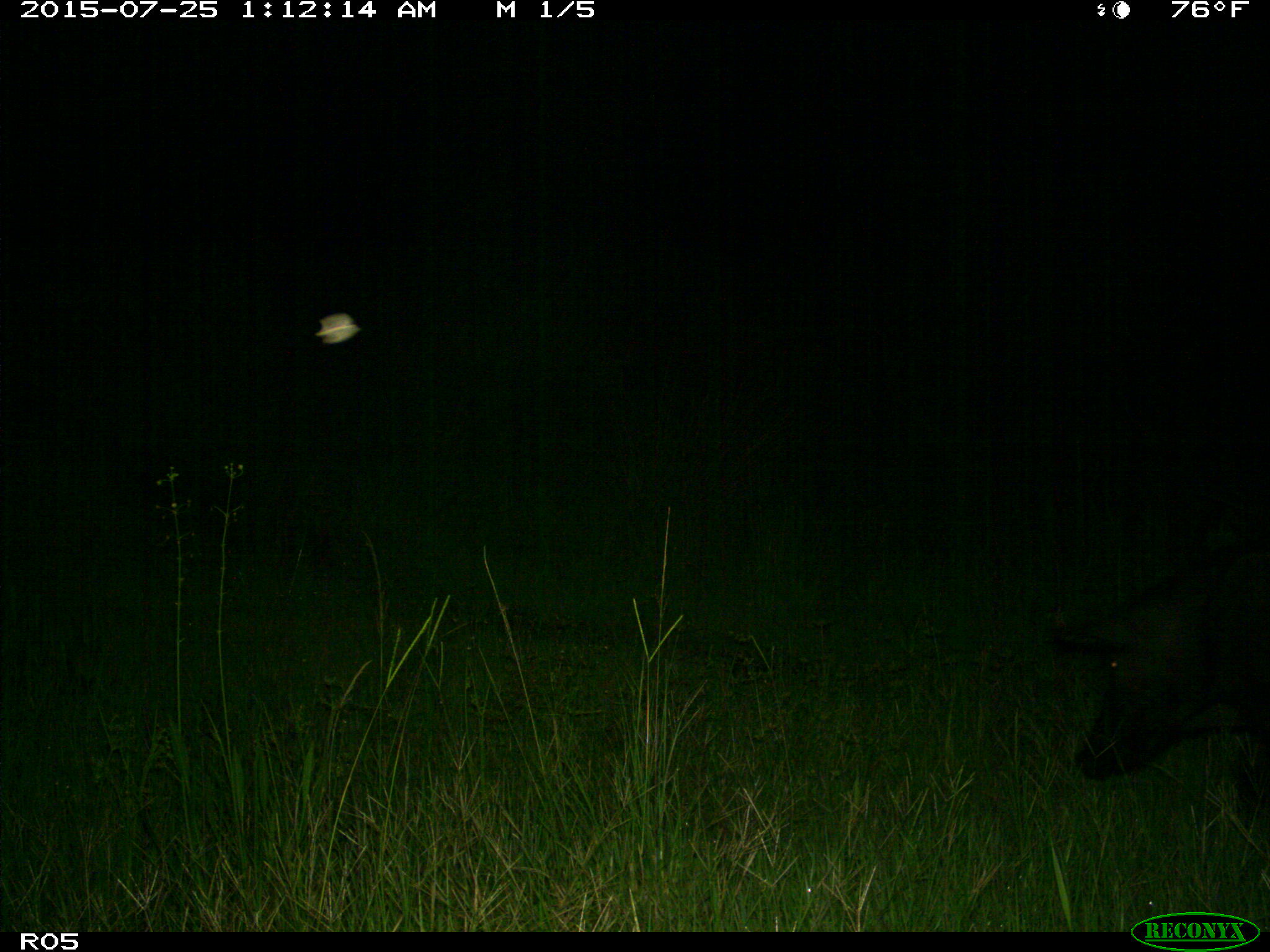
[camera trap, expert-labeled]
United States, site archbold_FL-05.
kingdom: Animalia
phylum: Chordata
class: Mammalia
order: Artiodactyla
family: Suidae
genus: Sus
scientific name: Sus scrofa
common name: wild boar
Sus scrofa (wild boar).